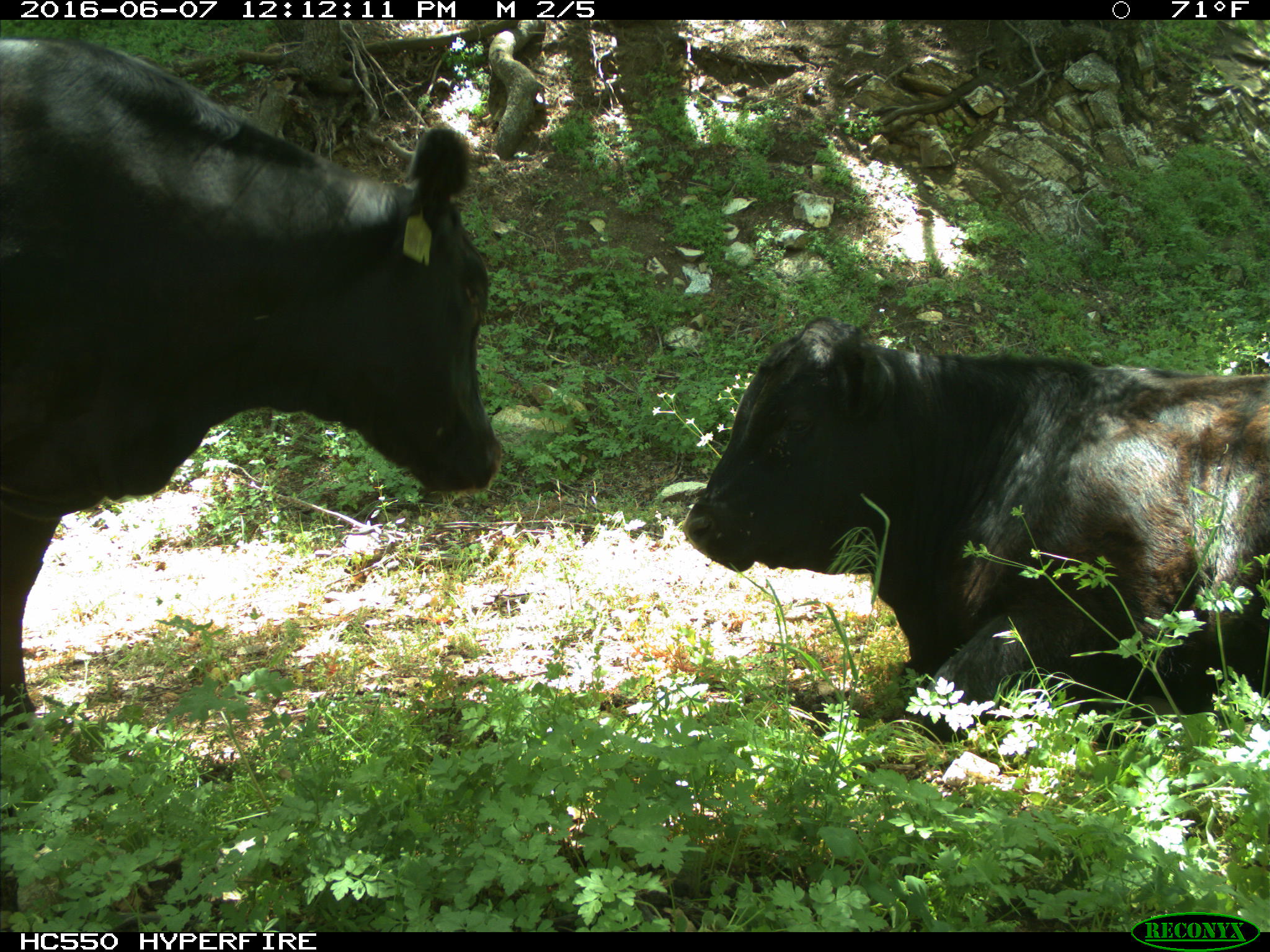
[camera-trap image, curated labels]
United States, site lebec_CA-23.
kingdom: Animalia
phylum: Chordata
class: Mammalia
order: Artiodactyla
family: Bovidae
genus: Bos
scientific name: Bos taurus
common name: domestic cow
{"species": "Bos taurus (domestic cow)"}